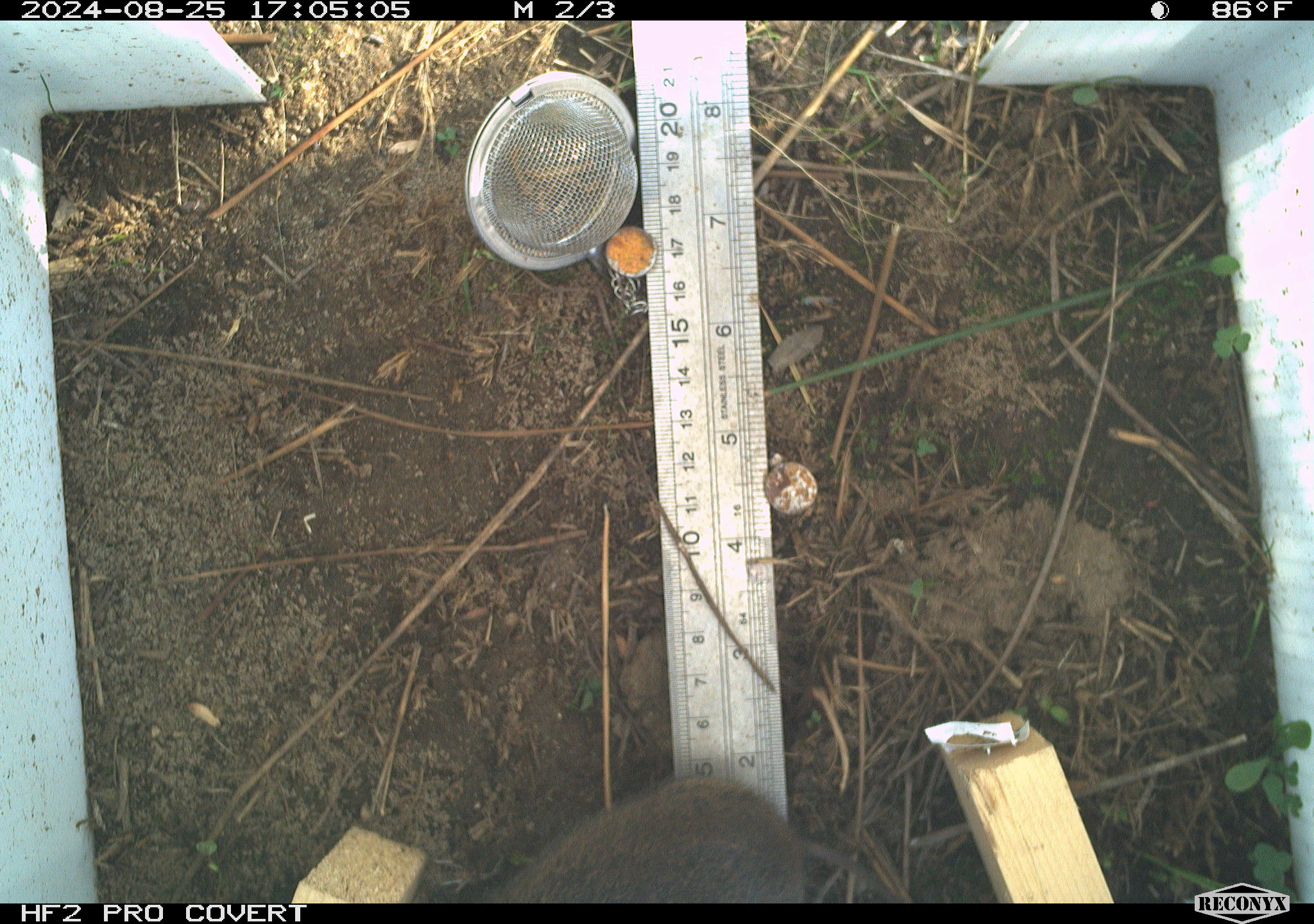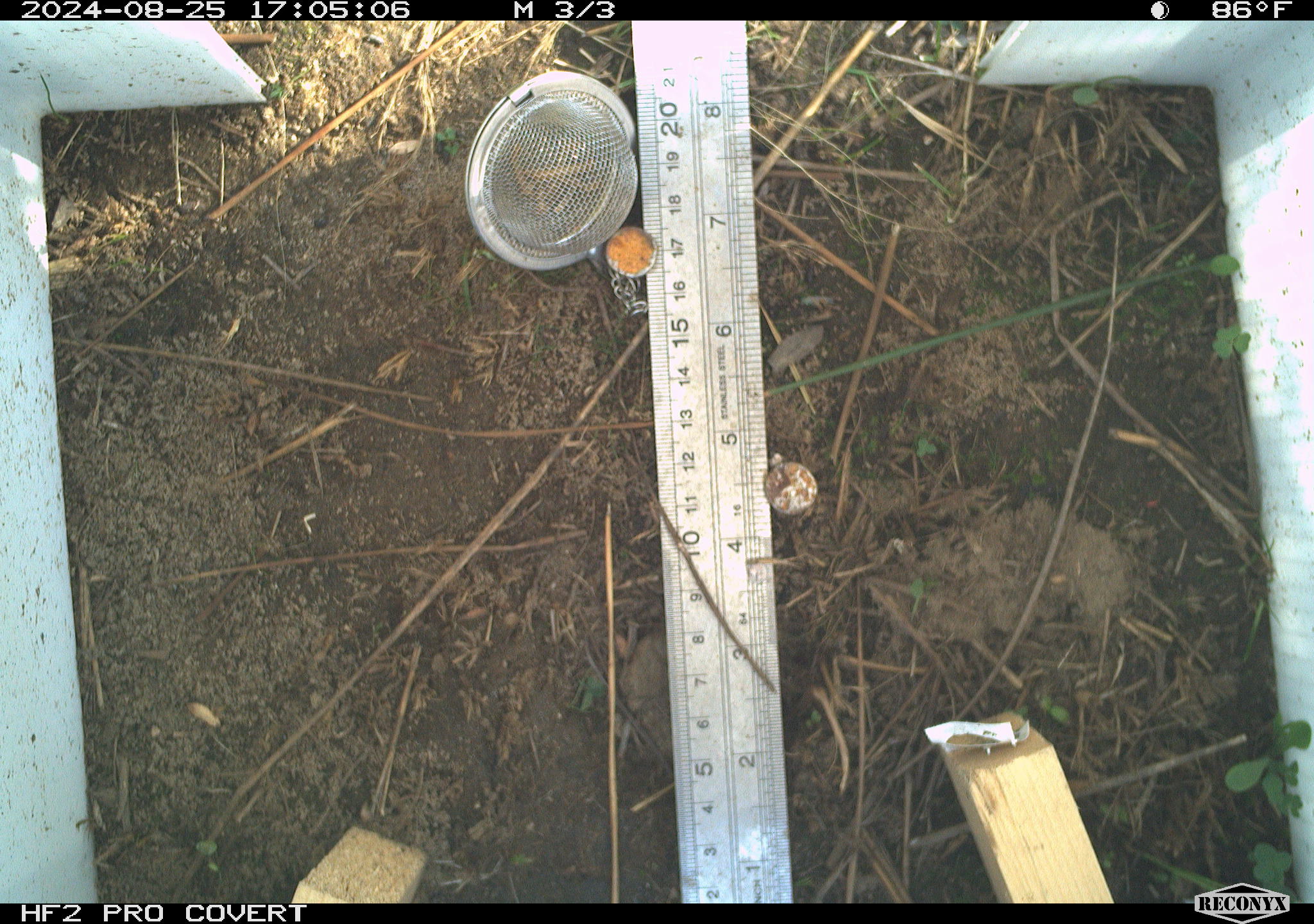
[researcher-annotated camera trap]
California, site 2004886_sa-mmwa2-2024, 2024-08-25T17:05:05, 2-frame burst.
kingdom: Animalia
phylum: Chordata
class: Mammalia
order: Rodentia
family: Cricetidae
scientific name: Arvicolinae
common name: voles, lemmings, and muskrats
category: arvicolinae subfamily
Arvicolinae subfamily (voles, lemmings, and muskrats) (Arvicolinae).